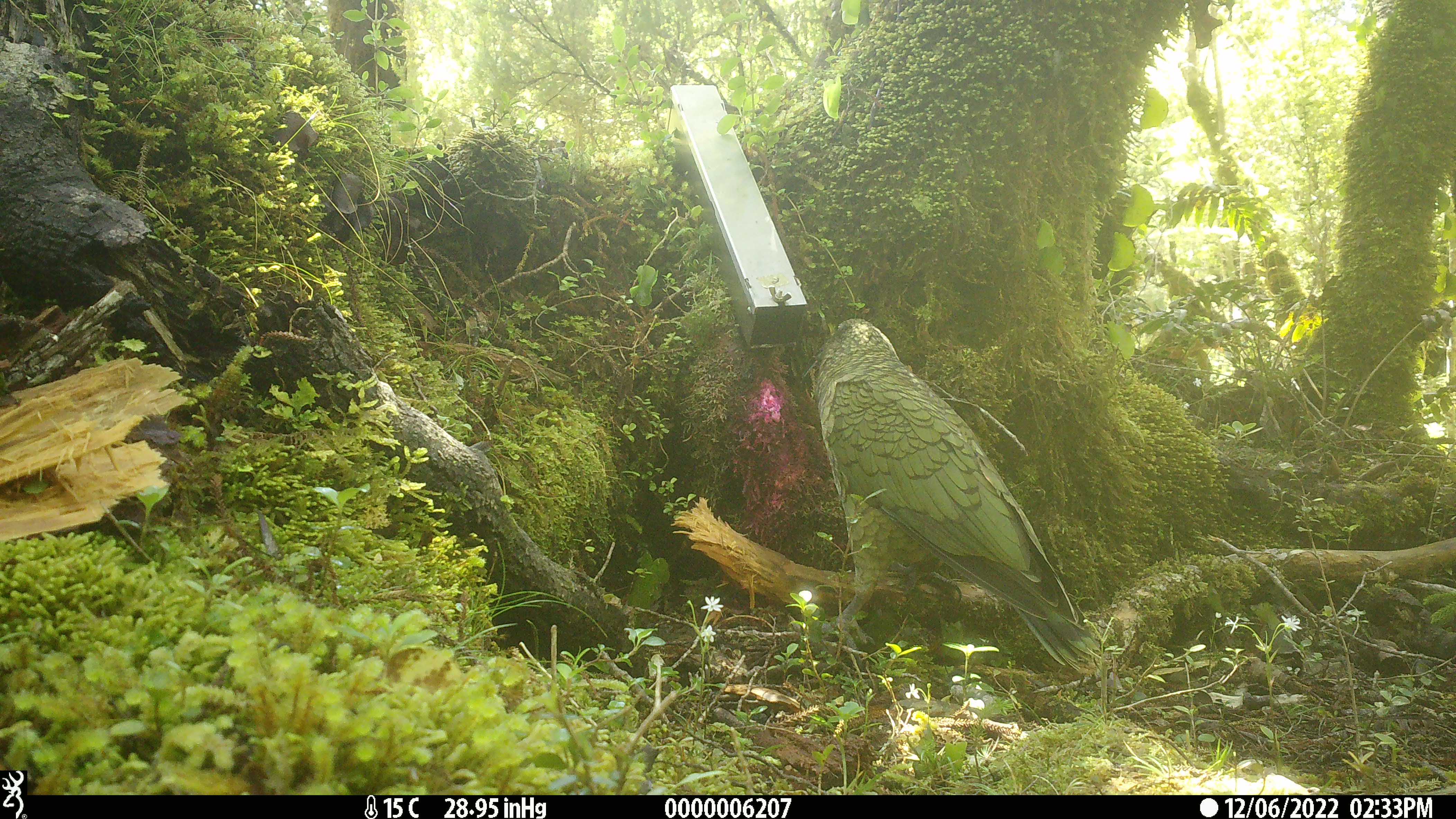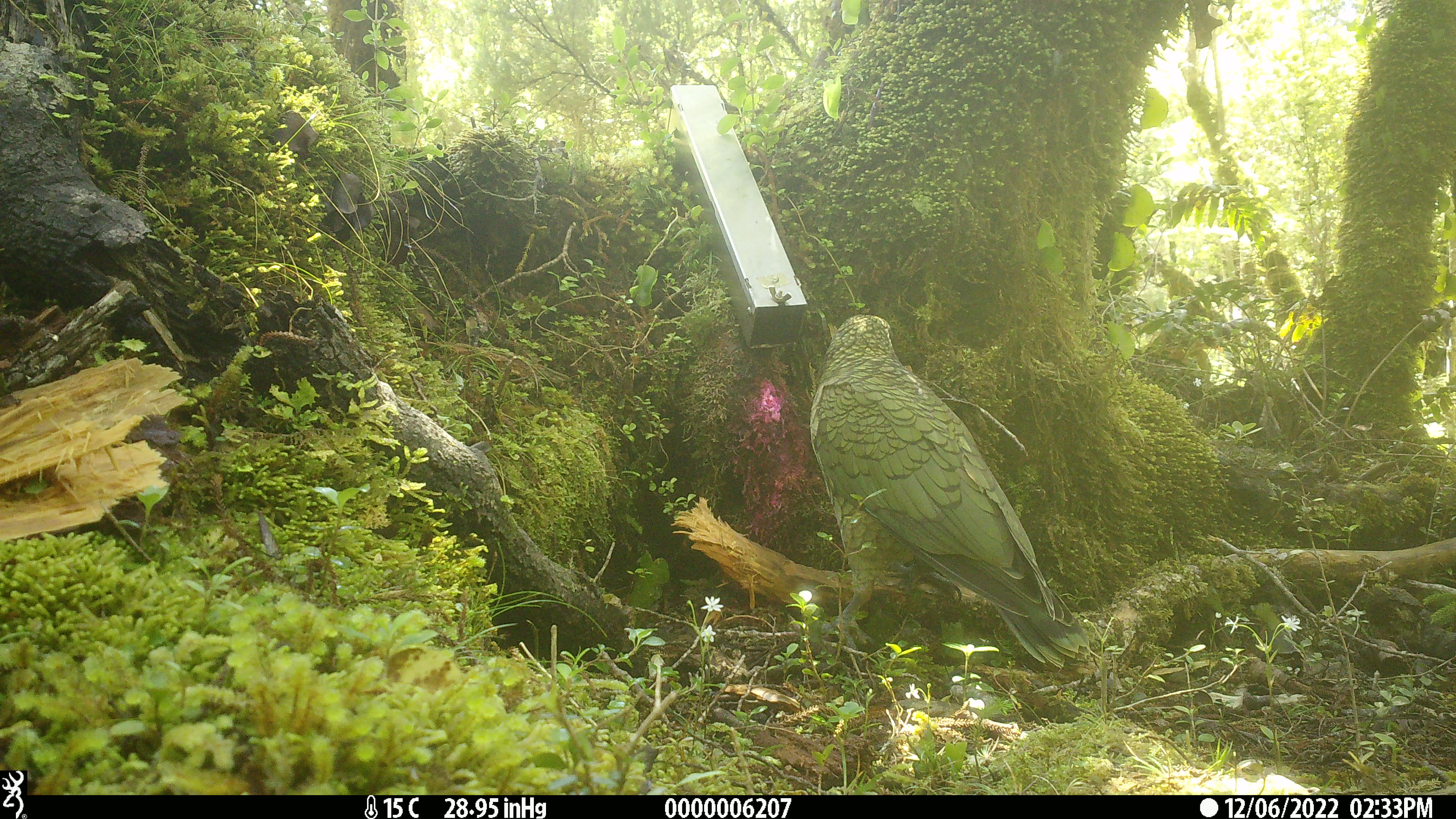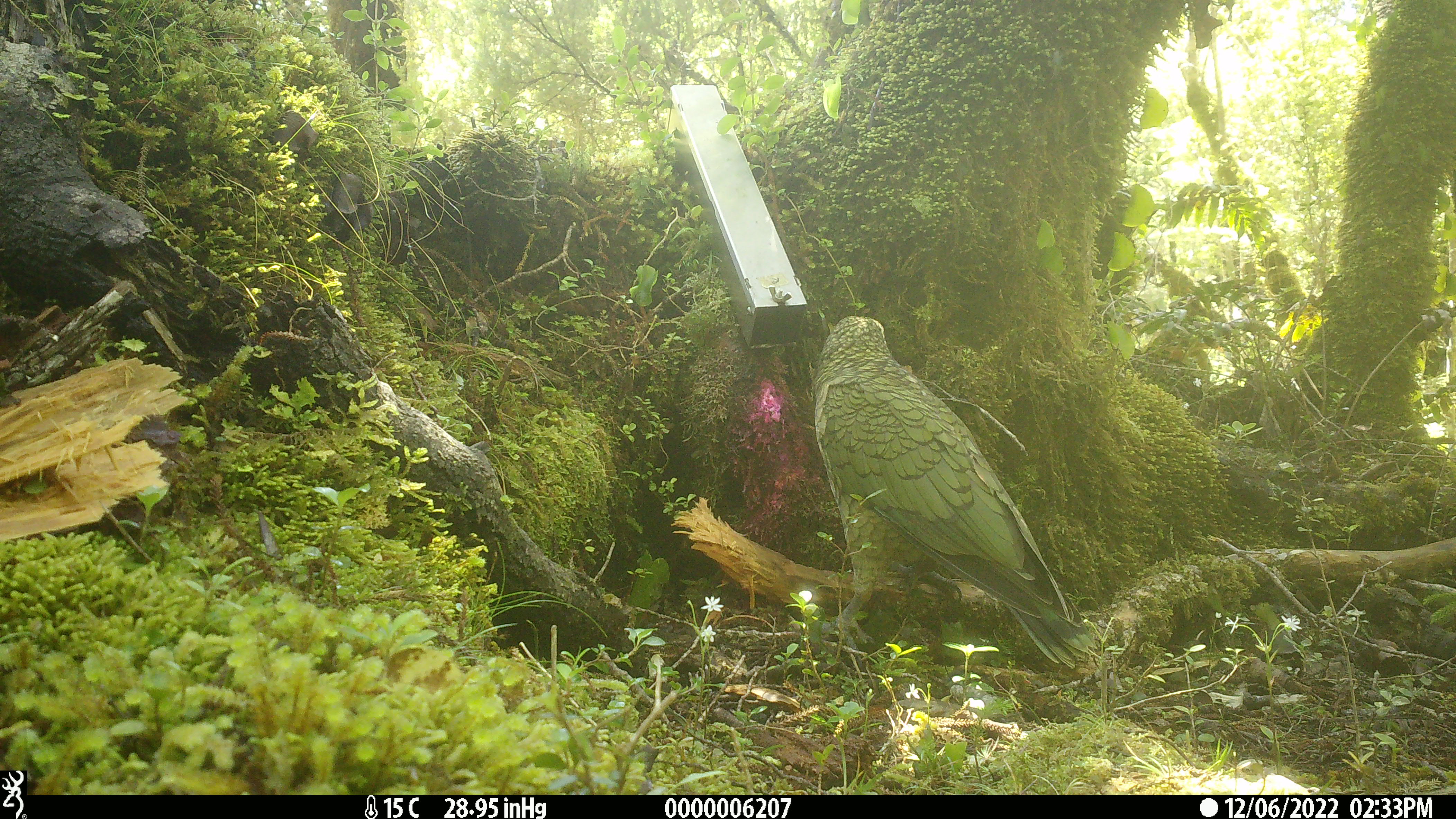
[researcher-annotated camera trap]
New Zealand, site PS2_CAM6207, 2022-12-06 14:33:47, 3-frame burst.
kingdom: Animalia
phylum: Chordata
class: Aves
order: Psittaciformes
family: Strigopidae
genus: Nestor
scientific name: Nestor notabilis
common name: kea